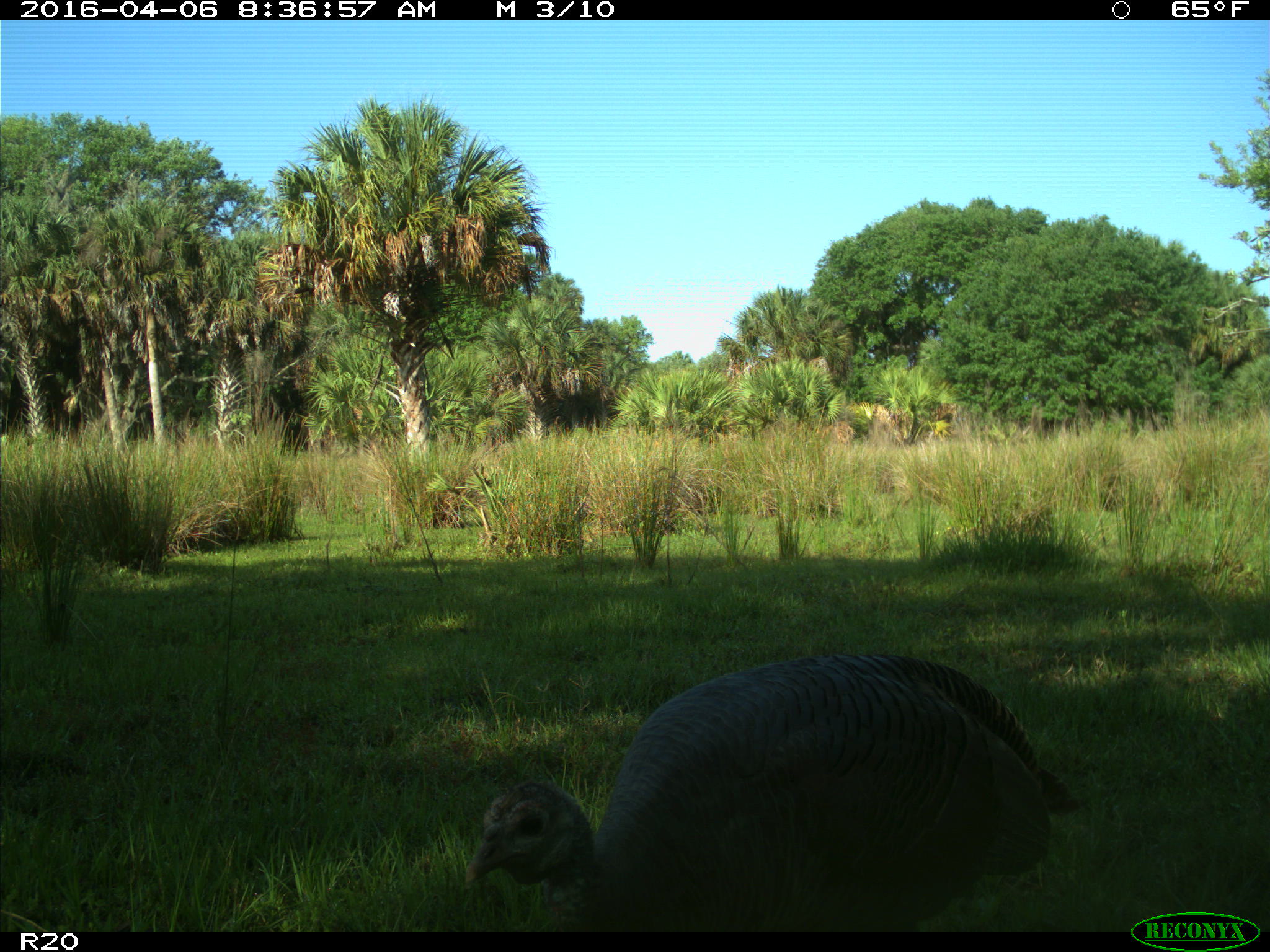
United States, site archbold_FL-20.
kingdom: Animalia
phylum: Chordata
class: Aves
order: Galliformes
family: Phasianidae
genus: Meleagris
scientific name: Meleagris gallopavo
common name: wild turkey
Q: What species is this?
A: Meleagris gallopavo (wild turkey).